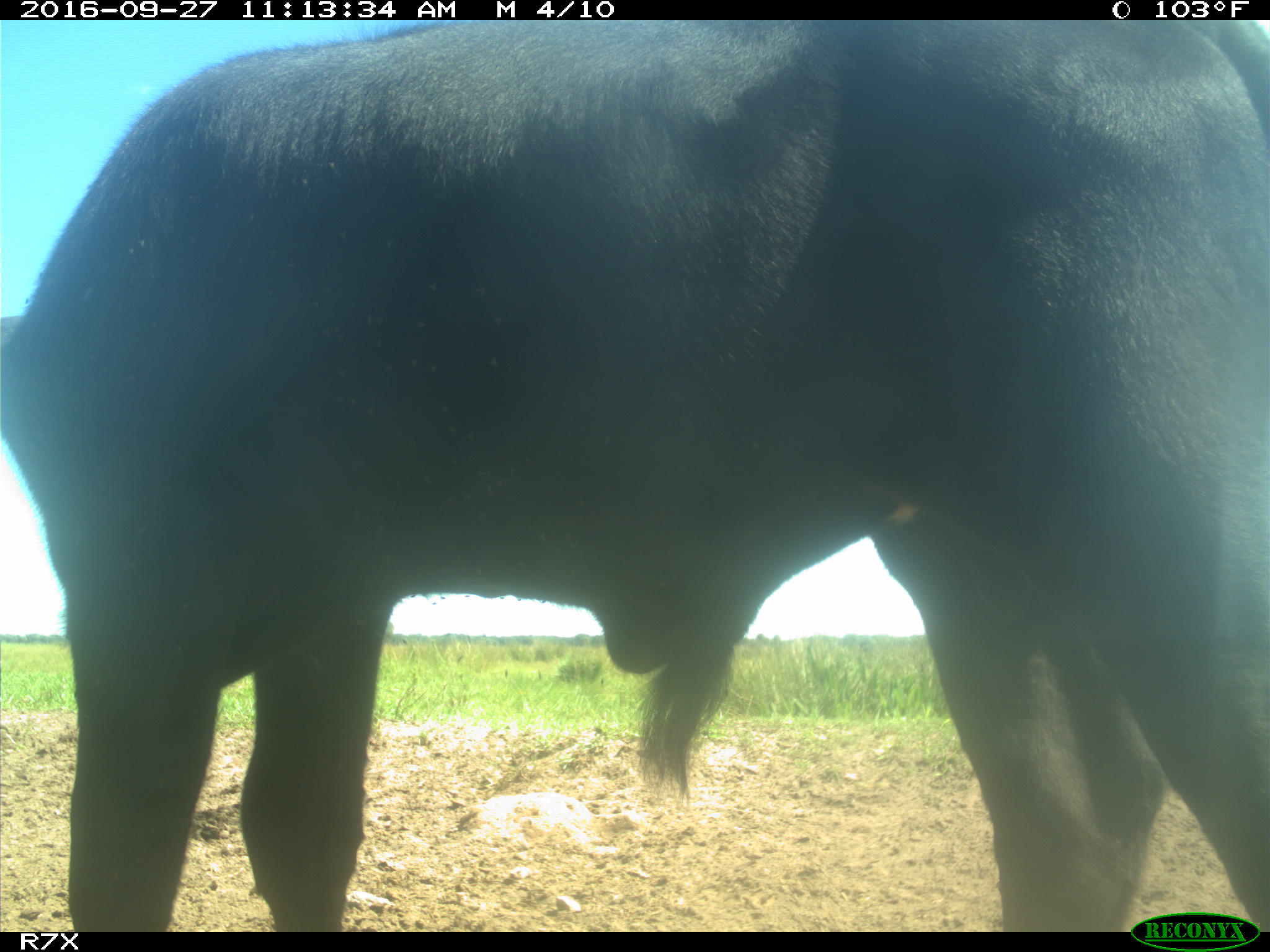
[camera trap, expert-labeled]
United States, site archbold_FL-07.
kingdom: Animalia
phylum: Chordata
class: Mammalia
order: Artiodactyla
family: Bovidae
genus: Bos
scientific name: Bos taurus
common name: domestic cow